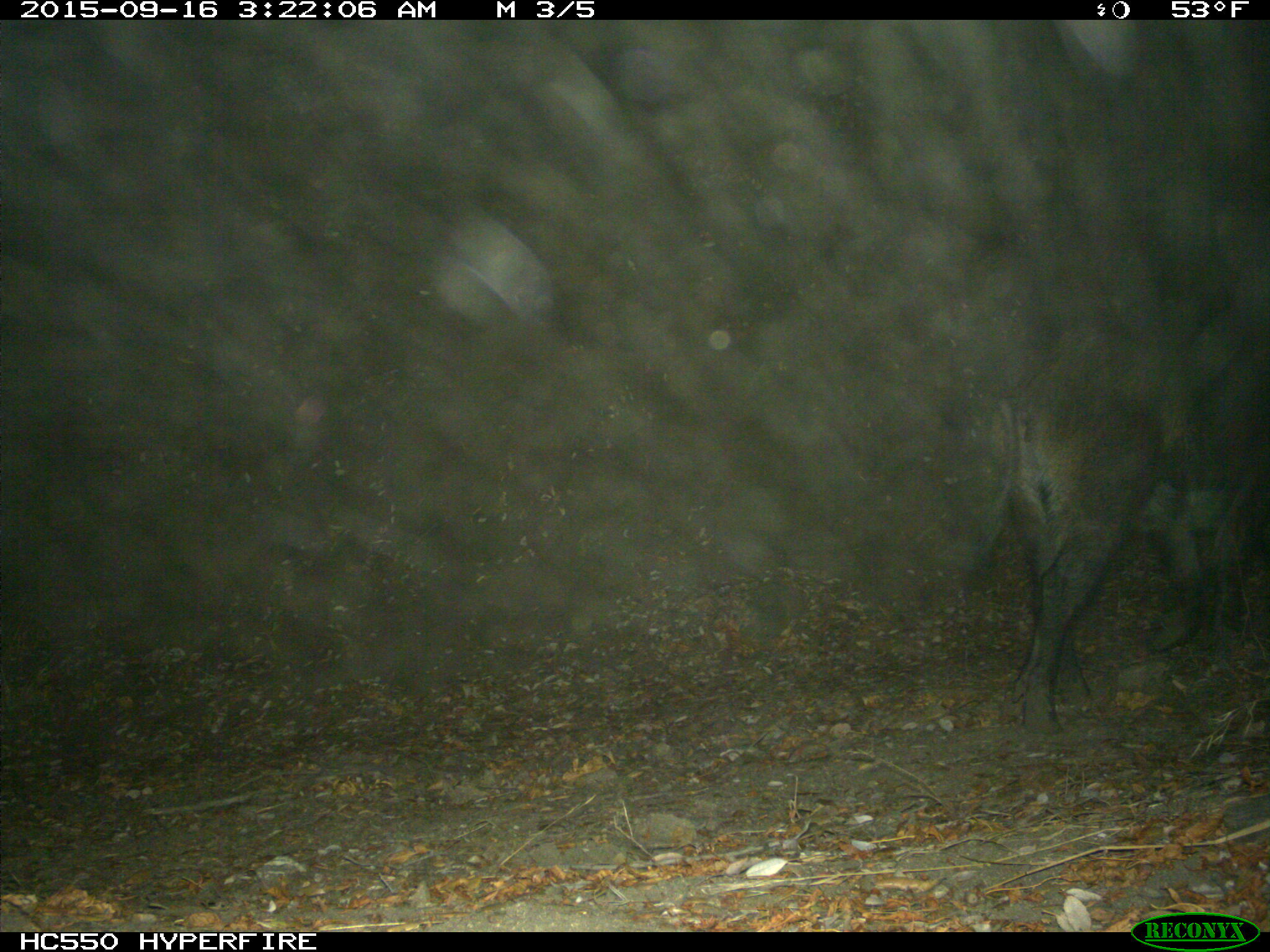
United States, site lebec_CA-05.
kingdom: Animalia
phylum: Chordata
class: Mammalia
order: Artiodactyla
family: Suidae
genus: Sus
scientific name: Sus scrofa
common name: wild boar